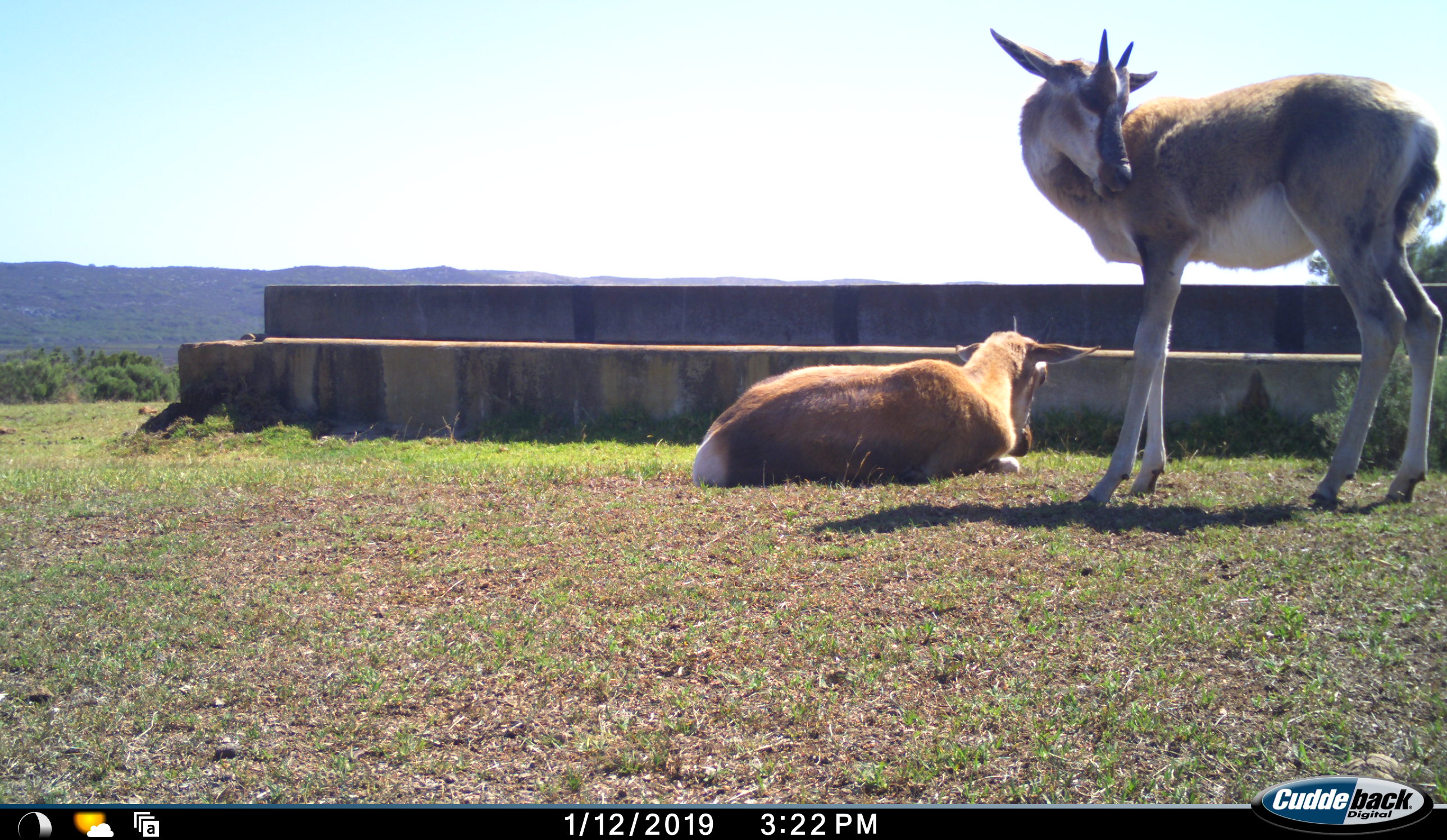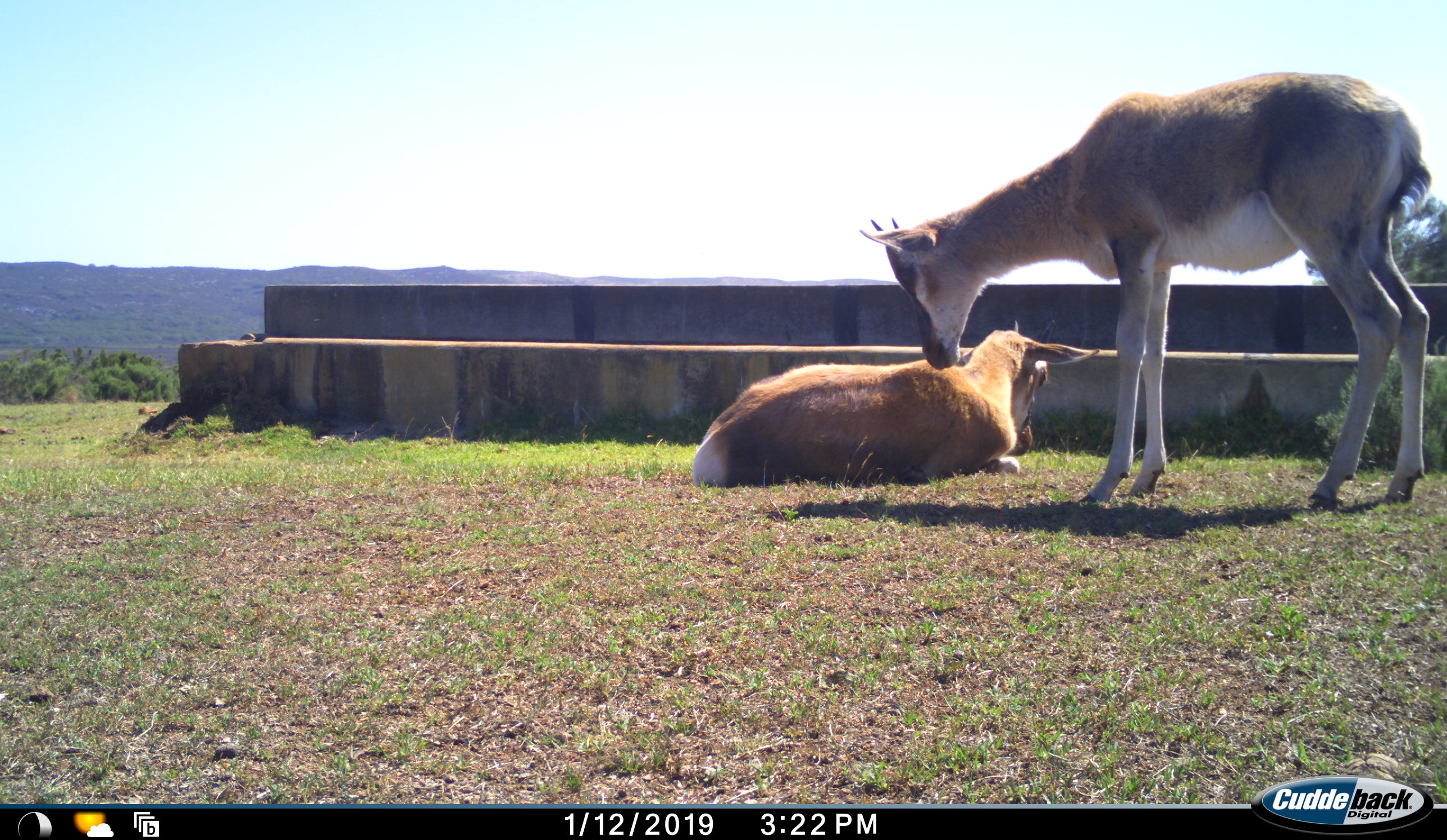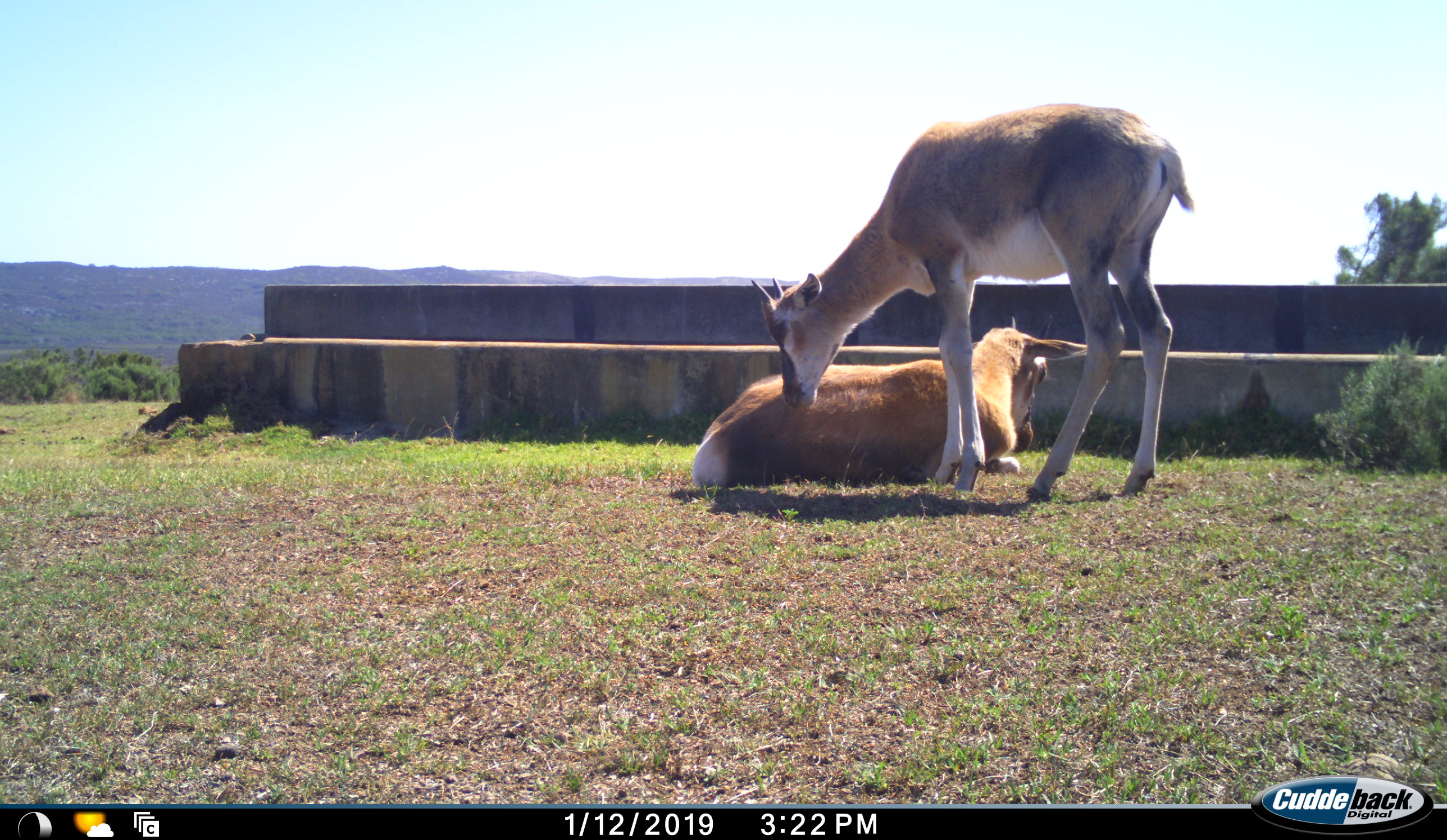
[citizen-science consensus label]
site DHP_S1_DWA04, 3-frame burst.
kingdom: Animalia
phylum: Chordata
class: Mammalia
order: Artiodactyla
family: Bovidae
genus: Damaliscus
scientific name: Damaliscus pygargus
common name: bontebok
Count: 2.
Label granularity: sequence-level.